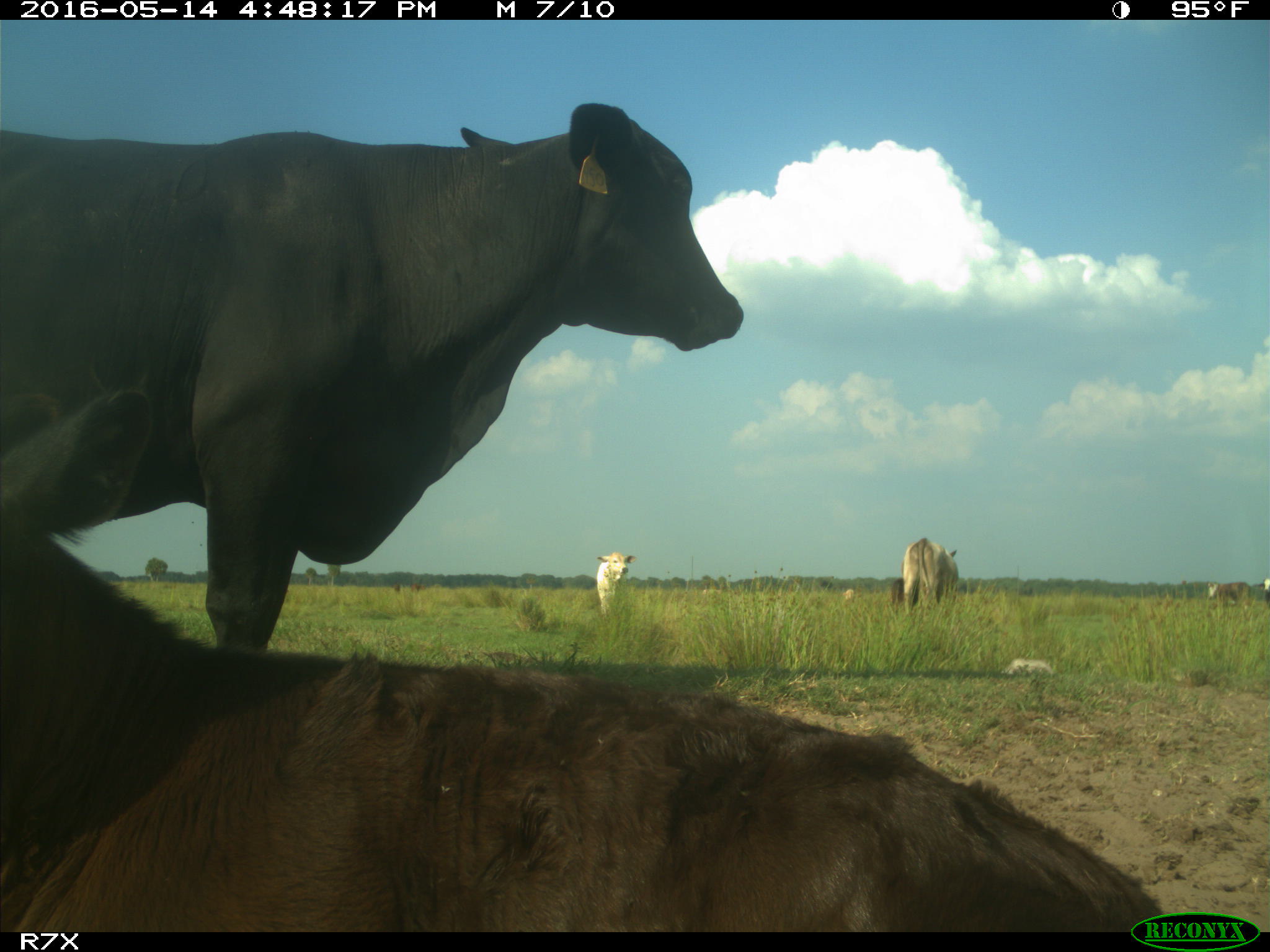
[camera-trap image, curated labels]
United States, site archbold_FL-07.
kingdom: Animalia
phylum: Chordata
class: Mammalia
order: Artiodactyla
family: Bovidae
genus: Bos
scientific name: Bos taurus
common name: domestic cow